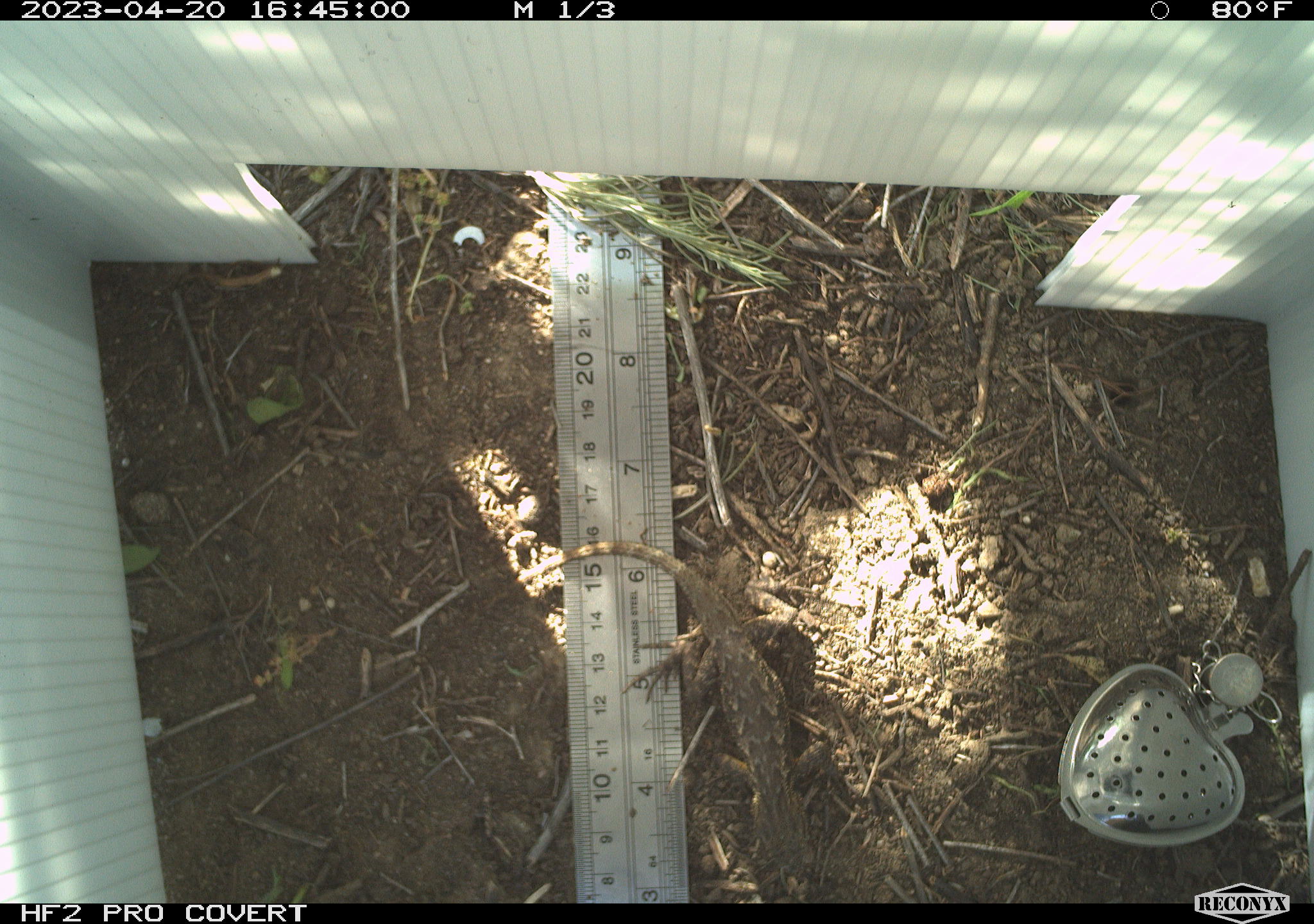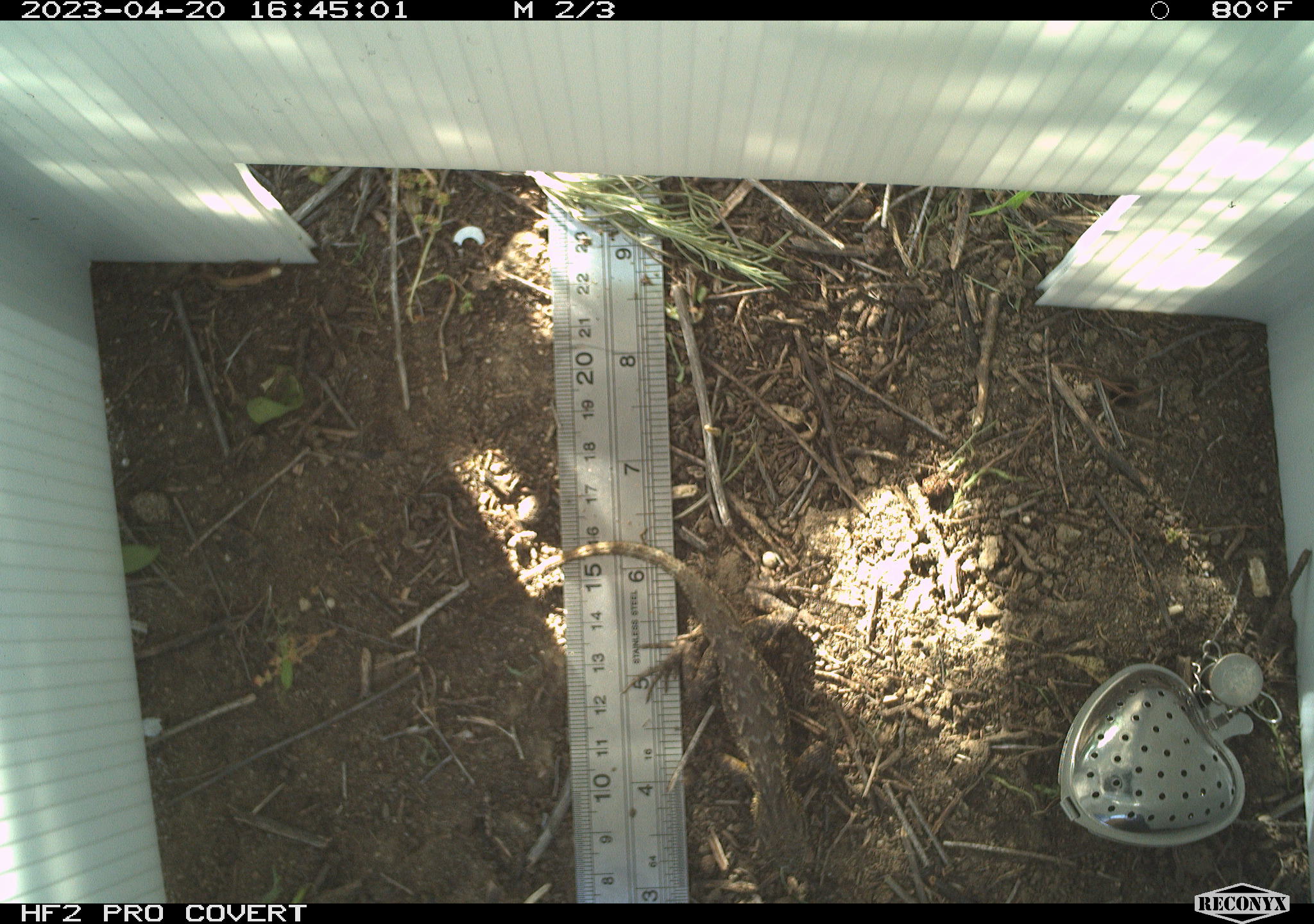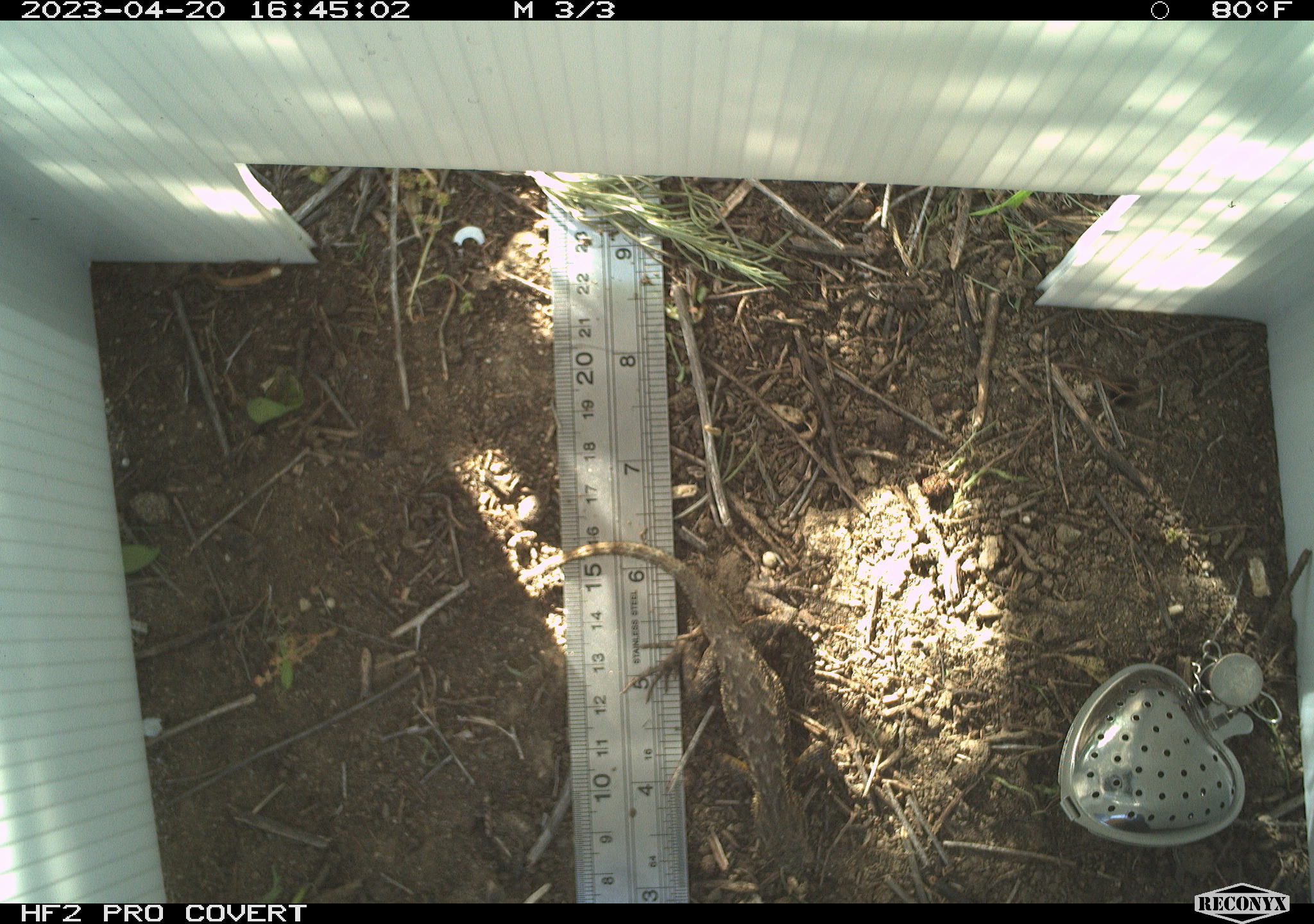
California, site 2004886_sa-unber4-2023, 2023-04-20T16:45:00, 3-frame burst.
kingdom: Animalia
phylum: Chordata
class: Reptilia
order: Squamata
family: Phrynosomatidae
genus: Sceloporus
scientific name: Sceloporus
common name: spiny lizards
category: sceloporus species